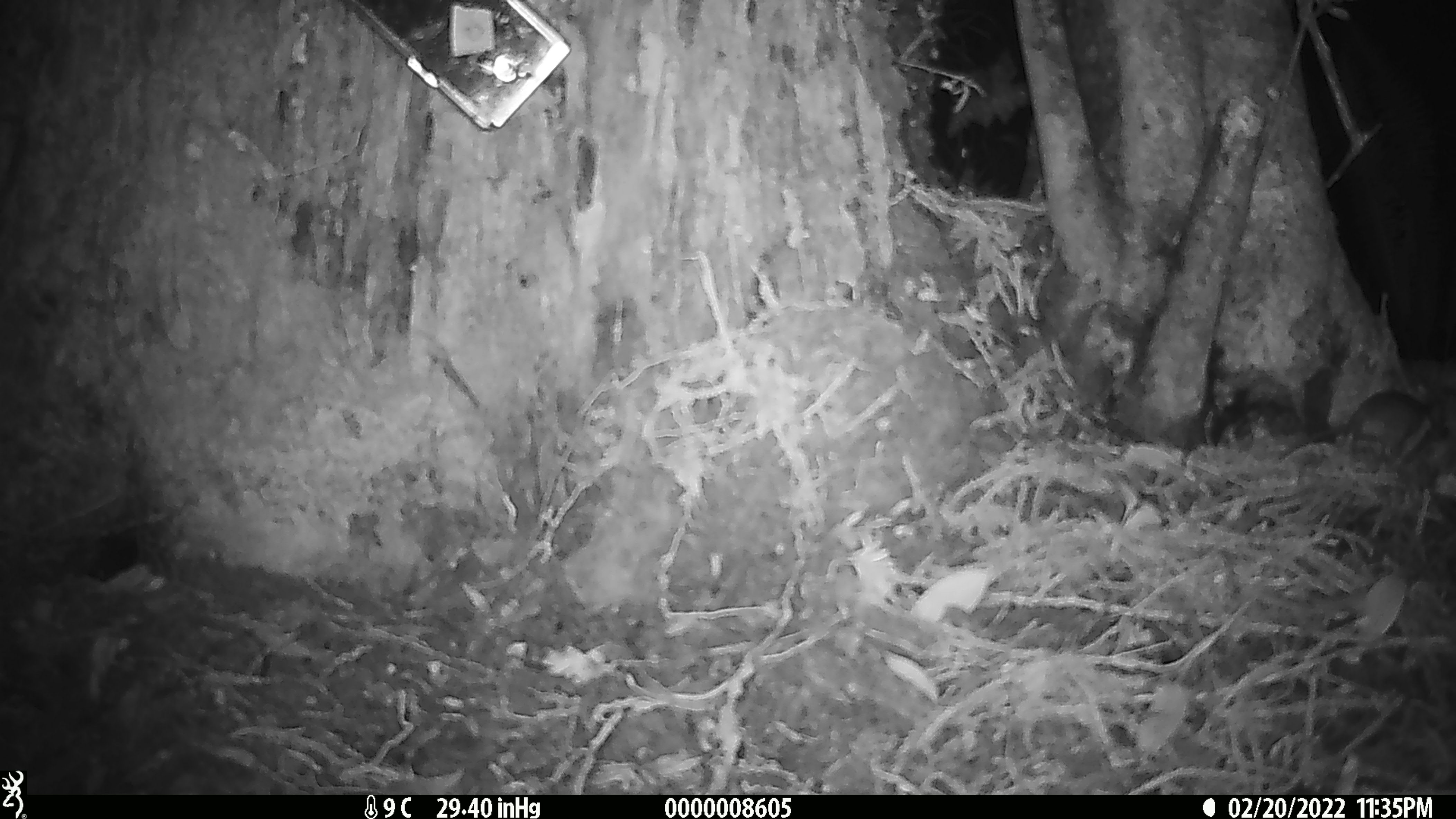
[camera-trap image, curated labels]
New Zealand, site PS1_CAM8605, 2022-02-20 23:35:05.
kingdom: Animalia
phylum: Chordata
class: Mammalia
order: Rodentia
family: Muridae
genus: Mus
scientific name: Mus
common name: mouse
Mouse (Mus).